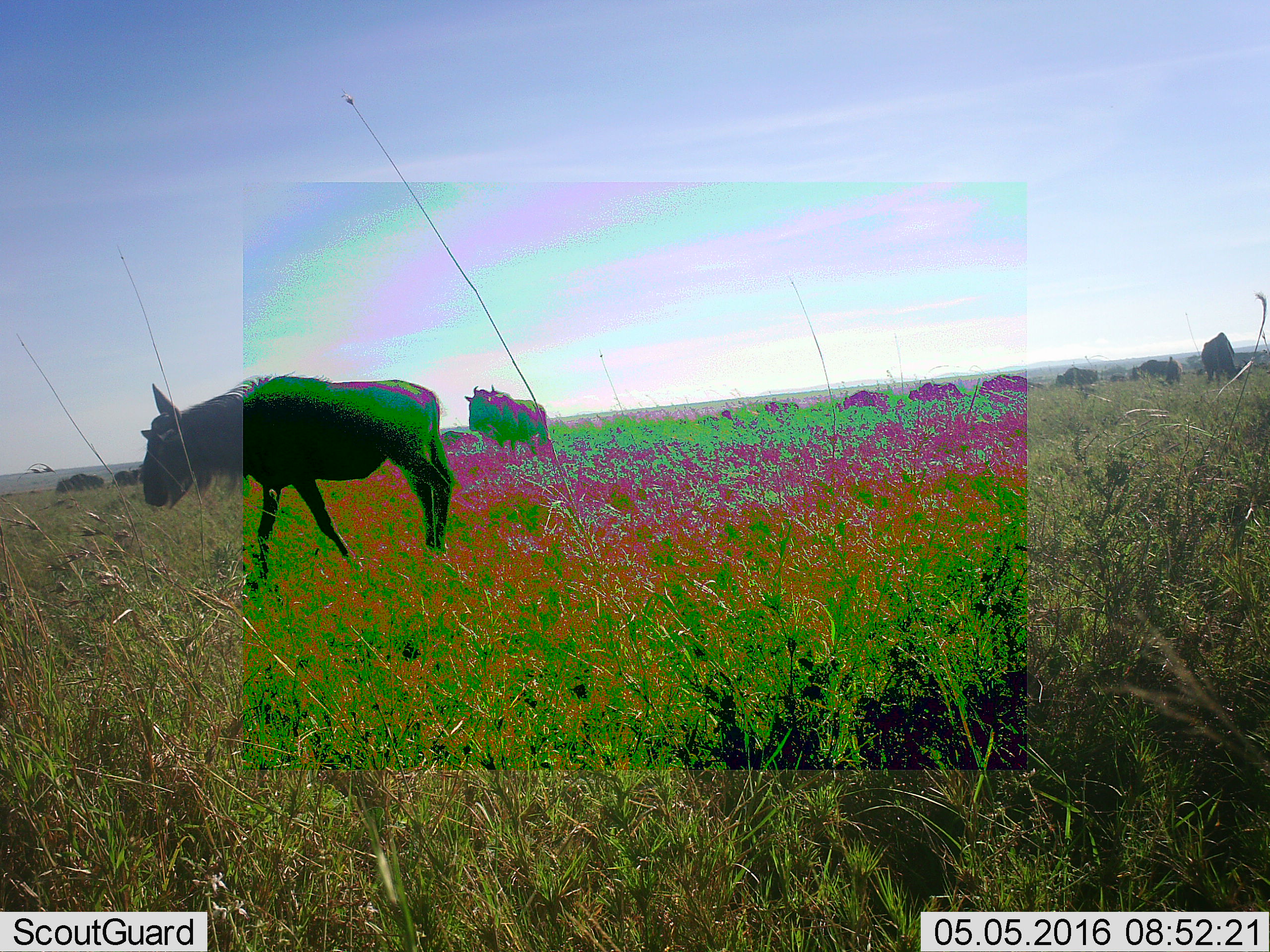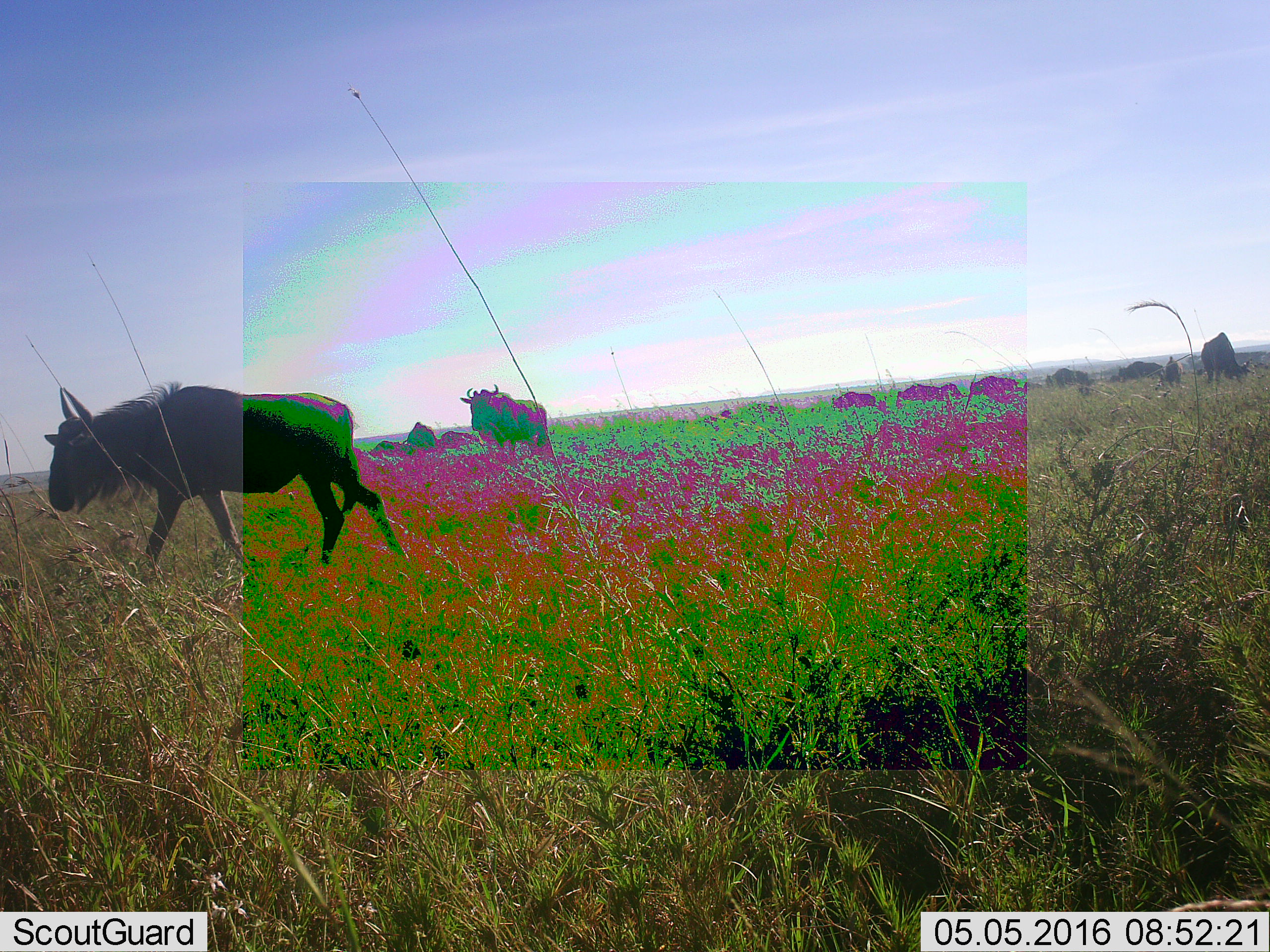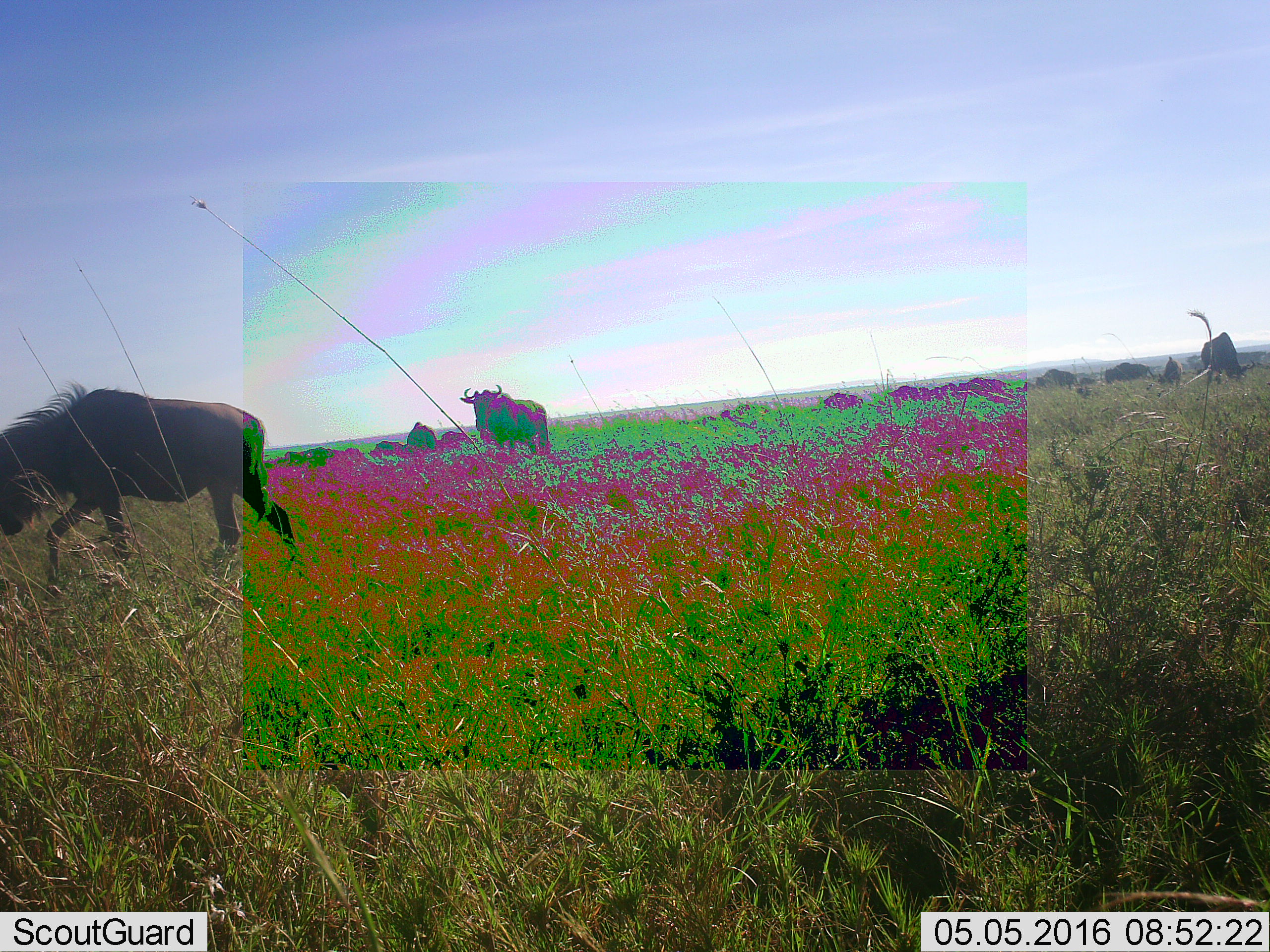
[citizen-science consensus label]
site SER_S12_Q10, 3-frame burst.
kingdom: Animalia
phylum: Chordata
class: Mammalia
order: Artiodactyla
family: Bovidae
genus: Connochaetes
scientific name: Connochaetes taurinus taurinus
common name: blue wildebeest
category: wildebeestblue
Wildebeestblue (blue wildebeest) (Connochaetes taurinus taurinus), count 11-50. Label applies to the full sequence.